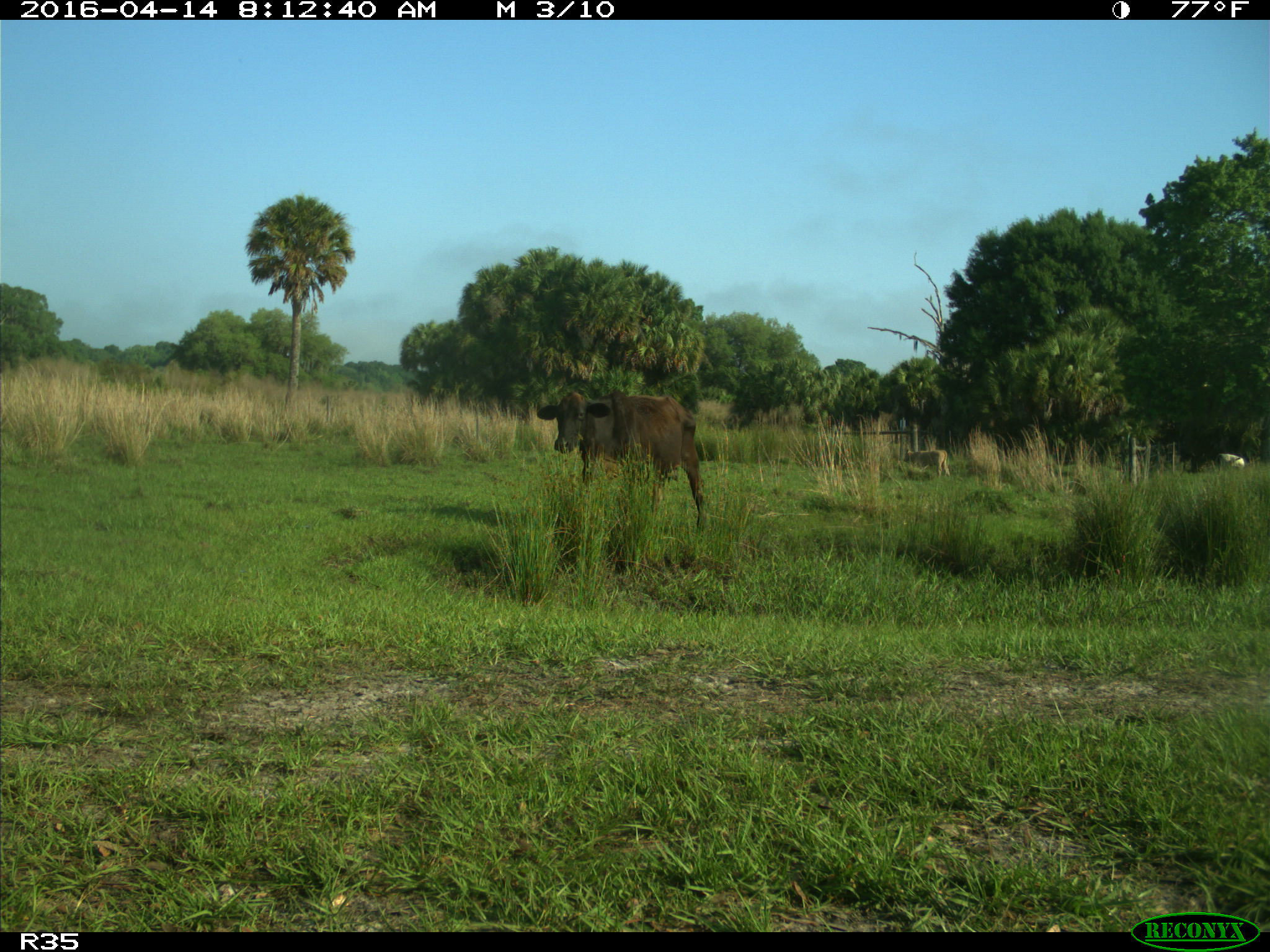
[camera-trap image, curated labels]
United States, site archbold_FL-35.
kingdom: Animalia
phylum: Chordata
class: Mammalia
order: Artiodactyla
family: Bovidae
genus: Bos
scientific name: Bos taurus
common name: domestic cow